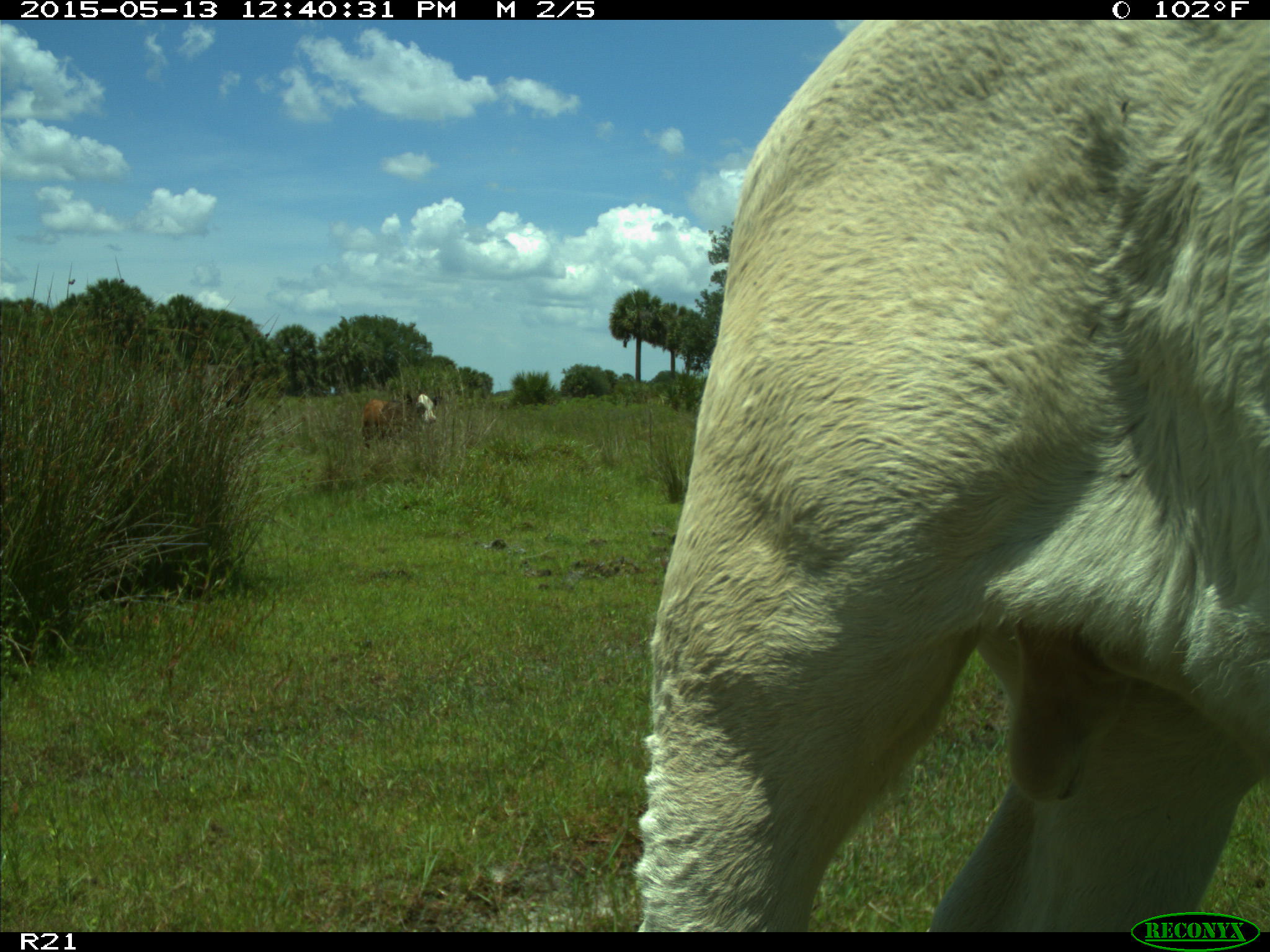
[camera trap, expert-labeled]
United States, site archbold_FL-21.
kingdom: Animalia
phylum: Chordata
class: Mammalia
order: Artiodactyla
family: Bovidae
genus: Bos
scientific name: Bos taurus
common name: domestic cow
Bos taurus (domestic cow).